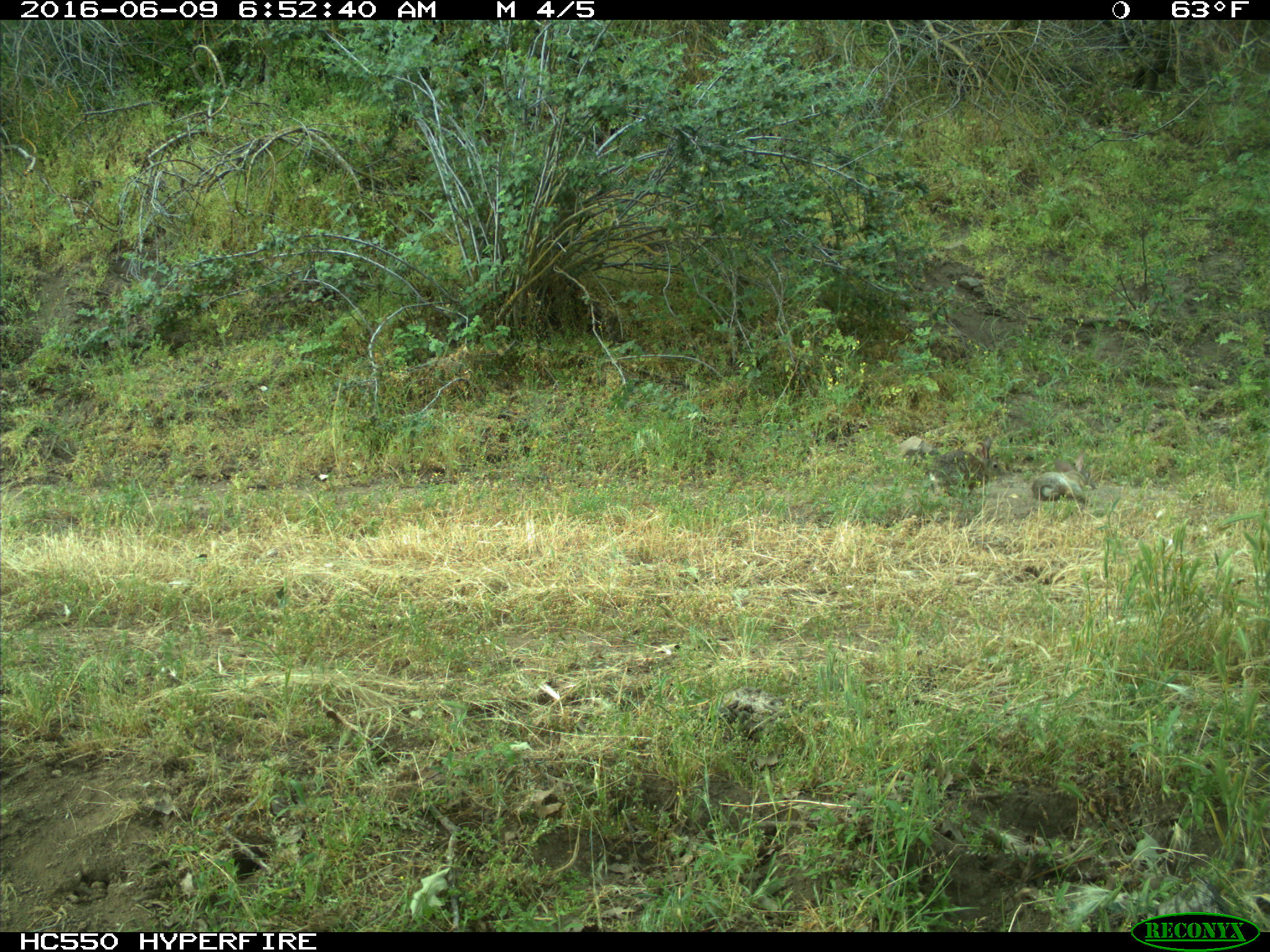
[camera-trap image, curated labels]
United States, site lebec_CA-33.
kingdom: Animalia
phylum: Chordata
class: Mammalia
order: Lagomorpha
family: Leporidae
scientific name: Leporidae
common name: rabbits and hares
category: unidentified rabbit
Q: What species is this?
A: Unidentified rabbit (rabbits and hares) (Leporidae).